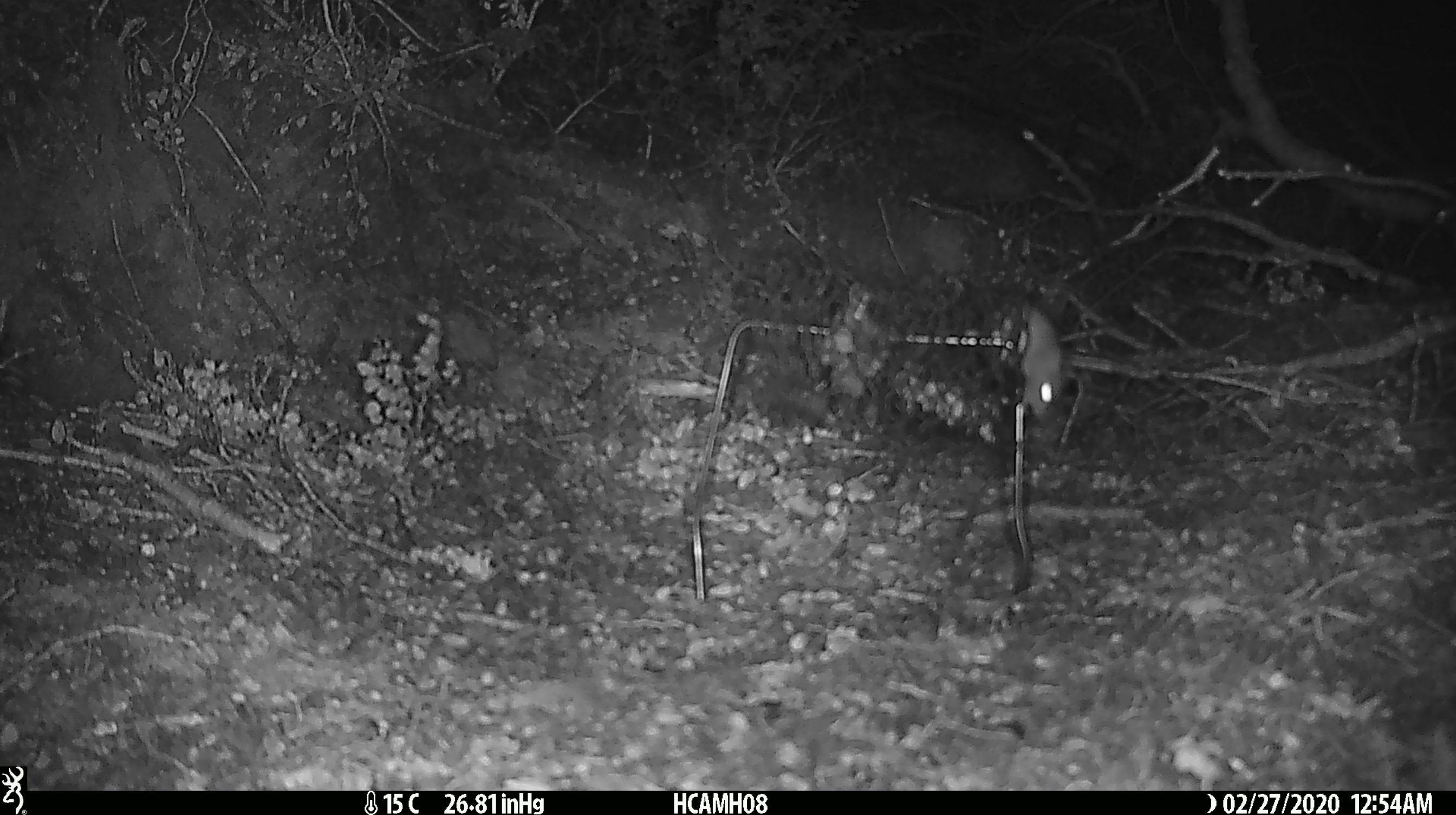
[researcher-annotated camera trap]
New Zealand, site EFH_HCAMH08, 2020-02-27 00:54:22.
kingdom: Animalia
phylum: Chordata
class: Mammalia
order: Rodentia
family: Muridae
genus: Mus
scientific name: Mus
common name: mouse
Mouse (Mus).